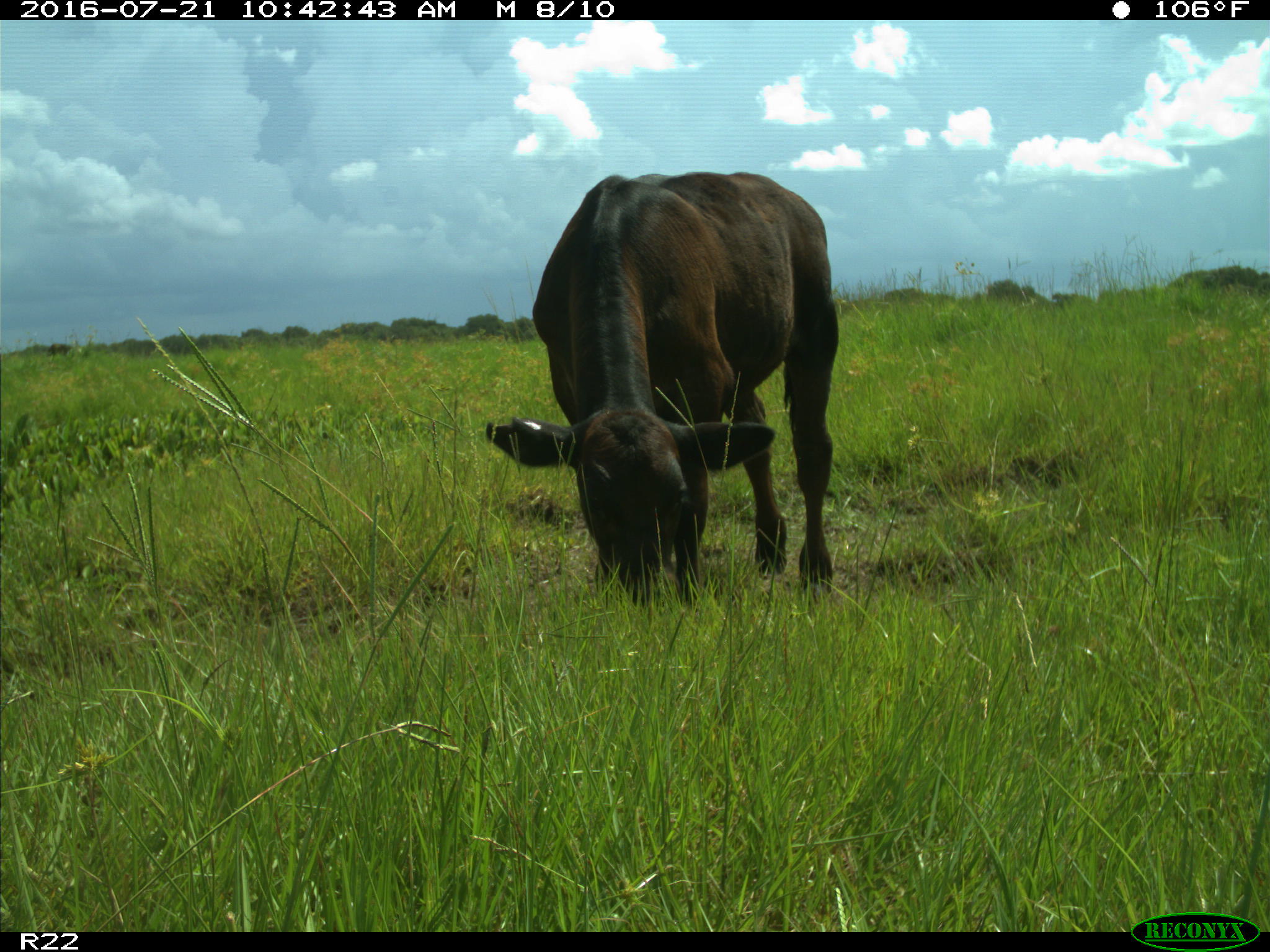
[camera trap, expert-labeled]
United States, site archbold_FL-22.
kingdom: Animalia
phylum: Chordata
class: Mammalia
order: Artiodactyla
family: Bovidae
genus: Bos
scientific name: Bos taurus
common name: domestic cow